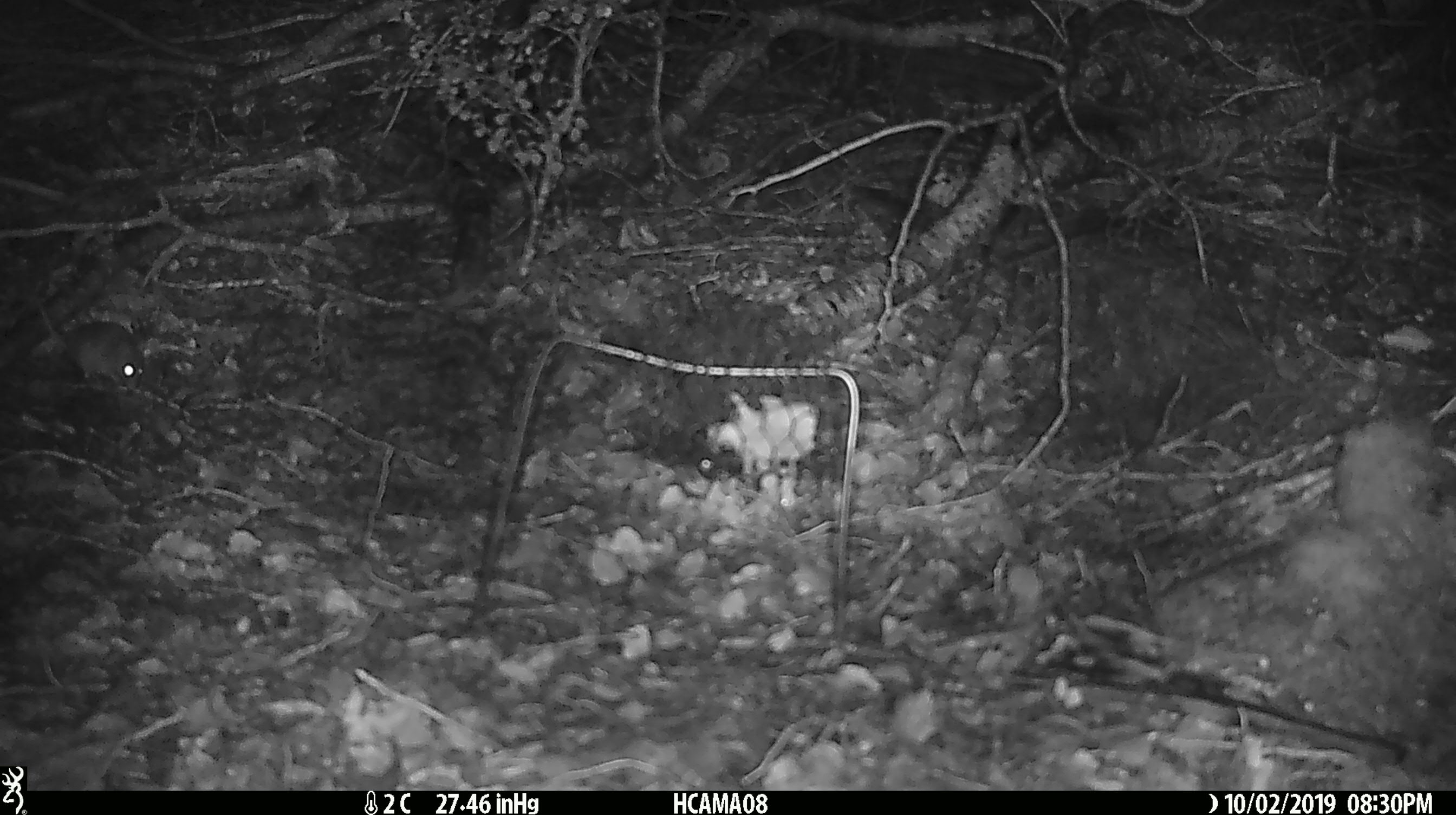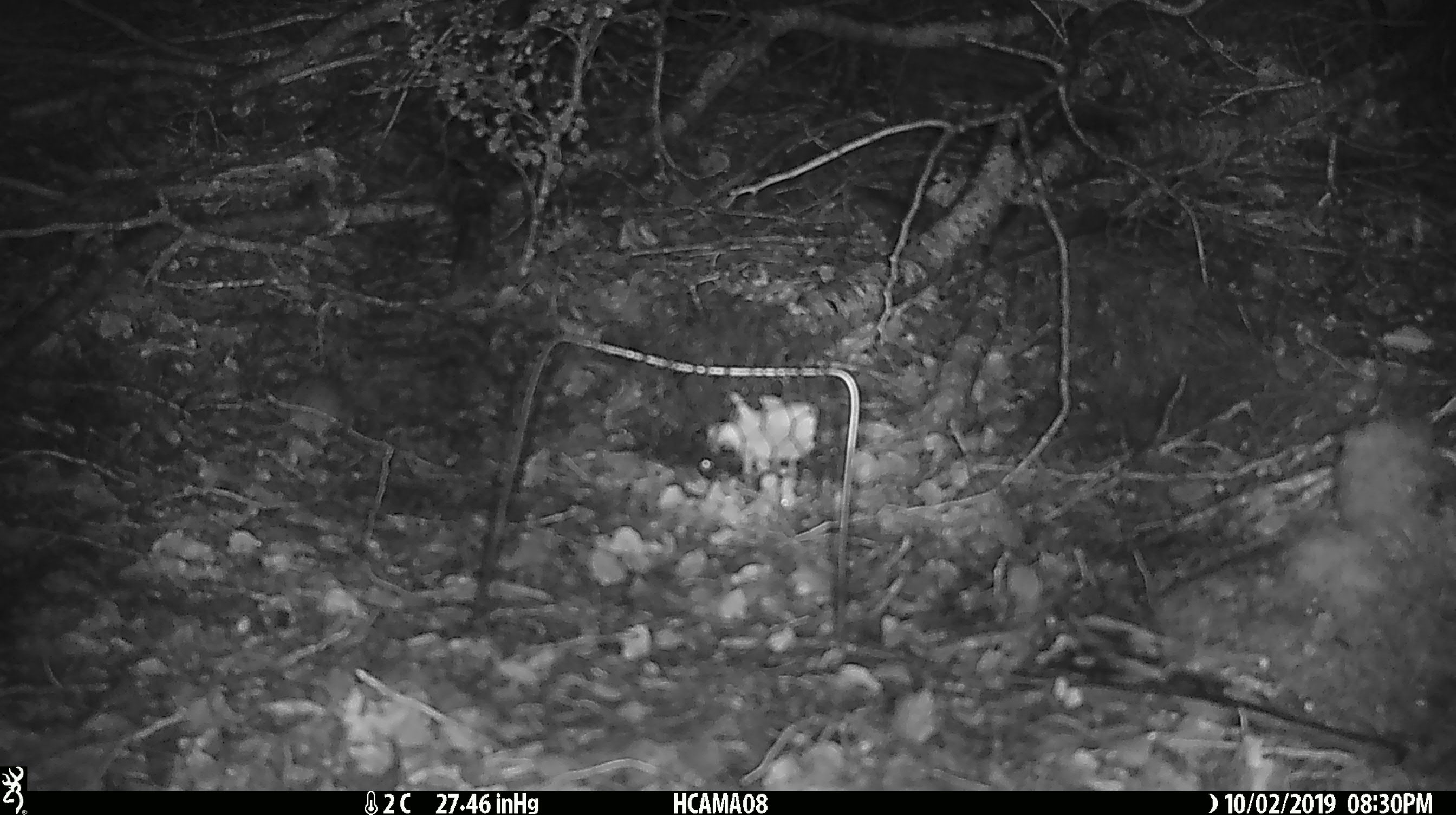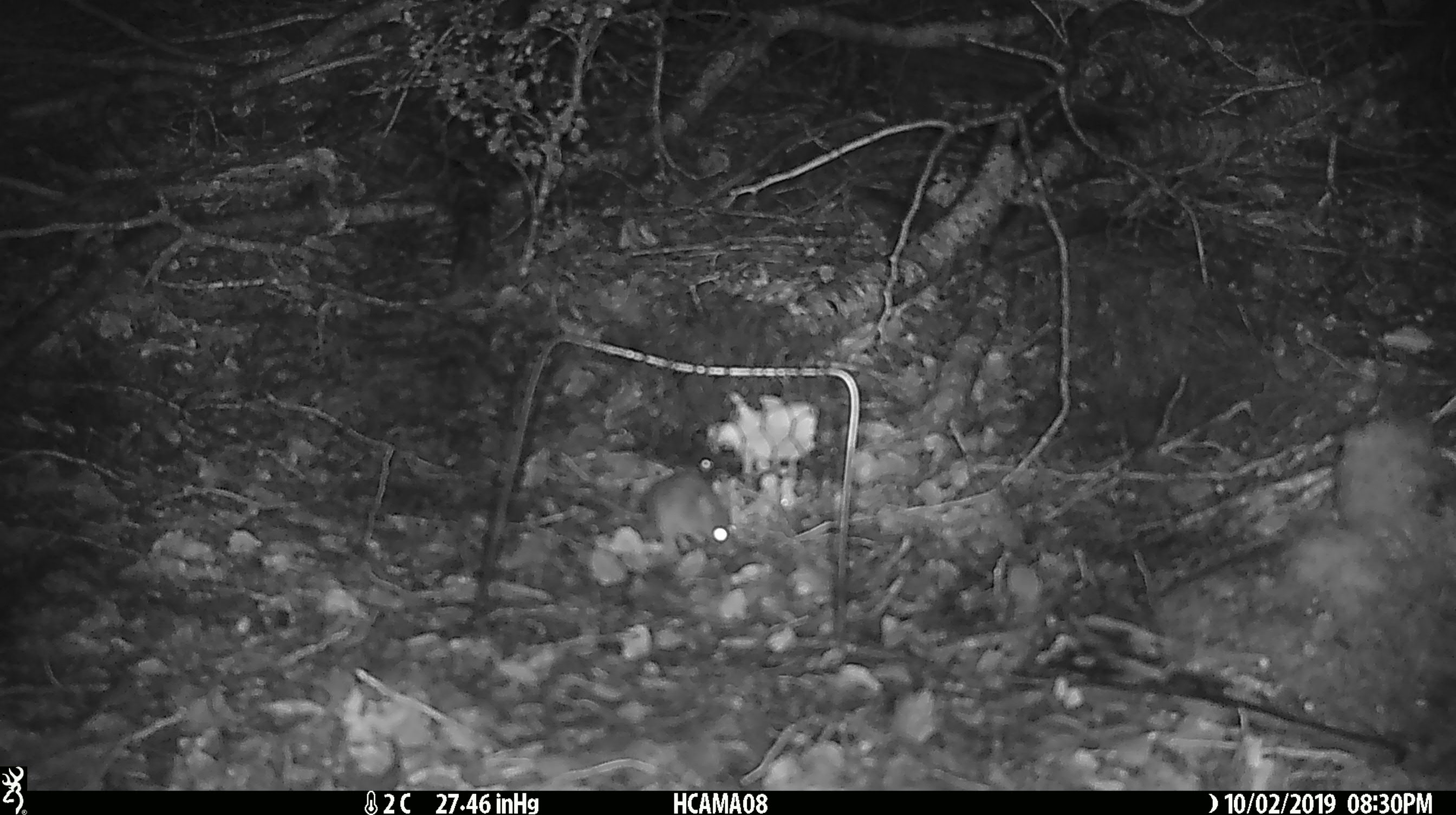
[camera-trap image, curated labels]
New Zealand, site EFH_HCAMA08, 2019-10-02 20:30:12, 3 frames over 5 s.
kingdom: Animalia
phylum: Chordata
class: Mammalia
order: Rodentia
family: Muridae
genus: Mus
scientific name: Mus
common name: mouse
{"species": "mouse (Mus)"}